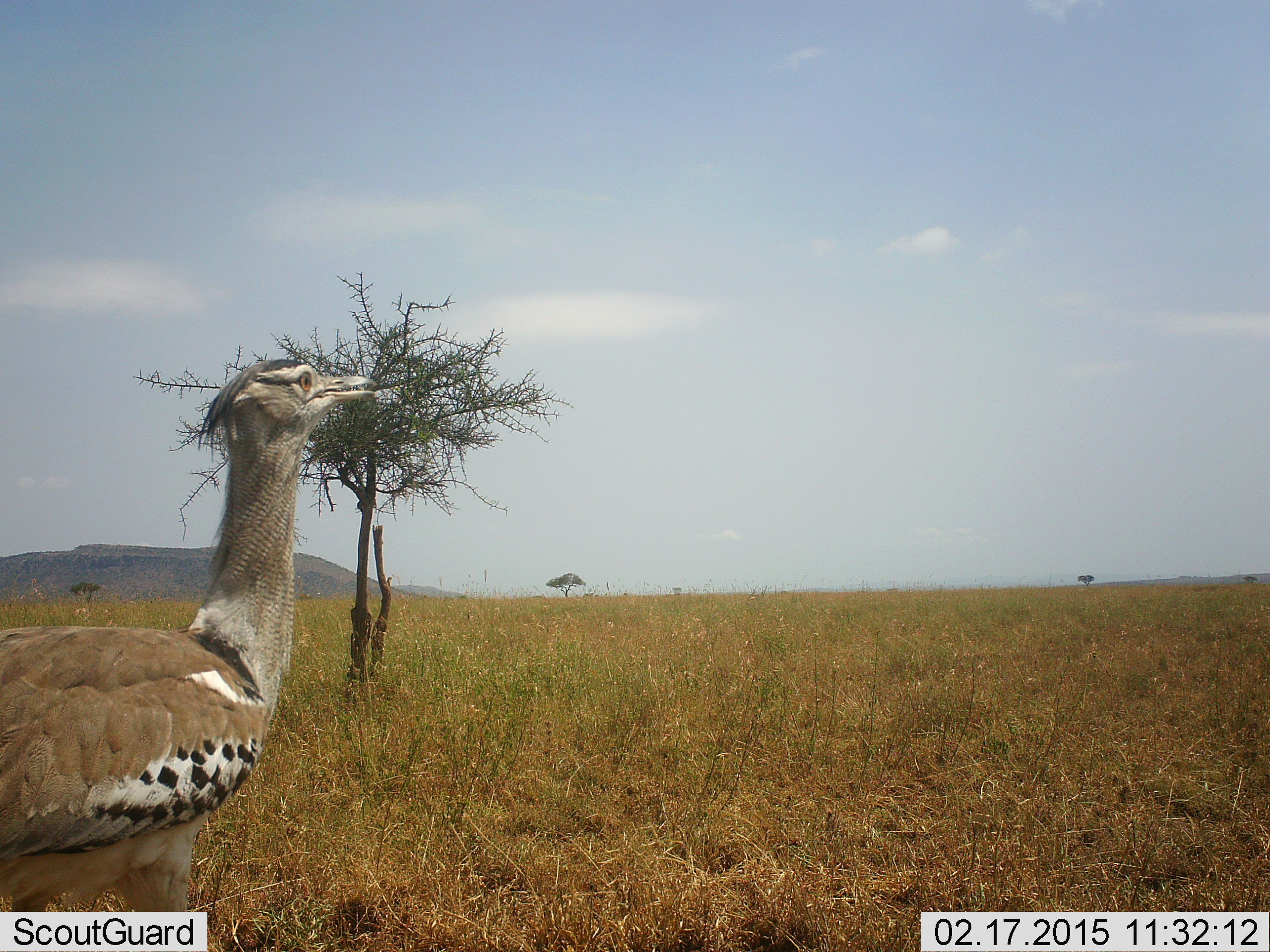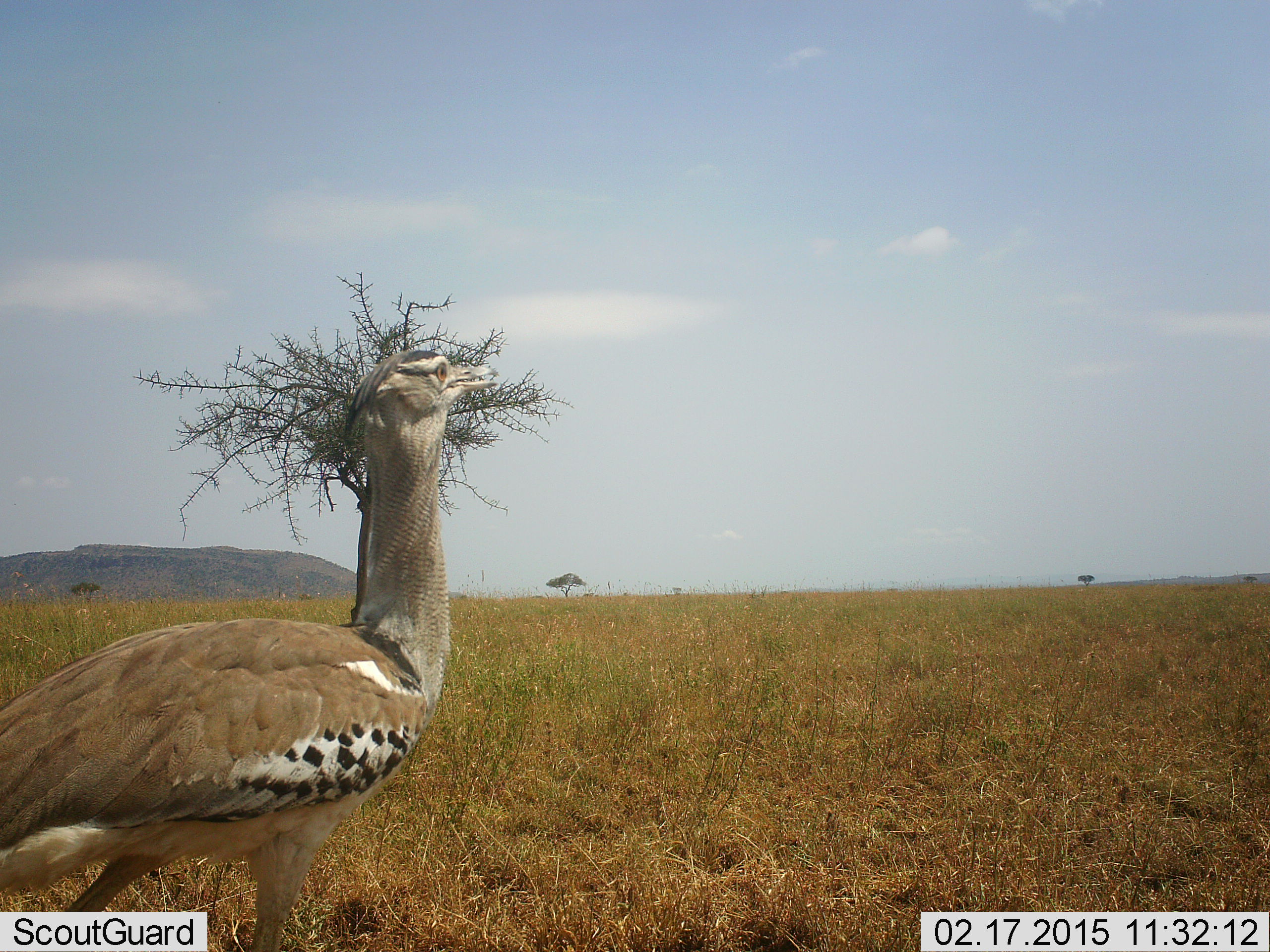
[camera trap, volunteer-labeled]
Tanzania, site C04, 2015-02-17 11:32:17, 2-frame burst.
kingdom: Animalia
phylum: Chordata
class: Aves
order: Otidiformes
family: Otididae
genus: Ardeotis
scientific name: Ardeotis kori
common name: kori bustard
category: koribustard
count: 1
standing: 40%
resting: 0%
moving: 70%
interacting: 0%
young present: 0%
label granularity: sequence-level